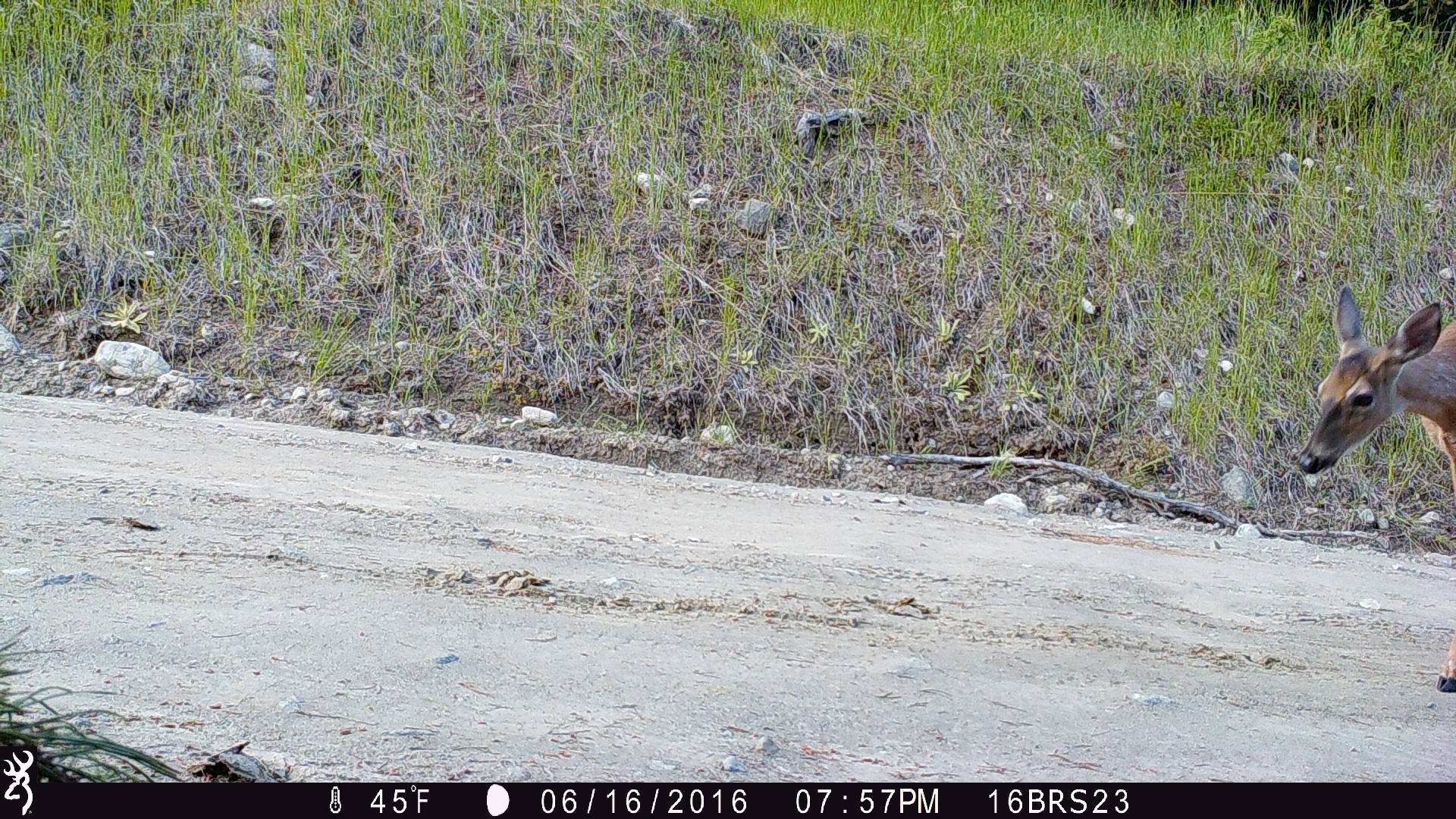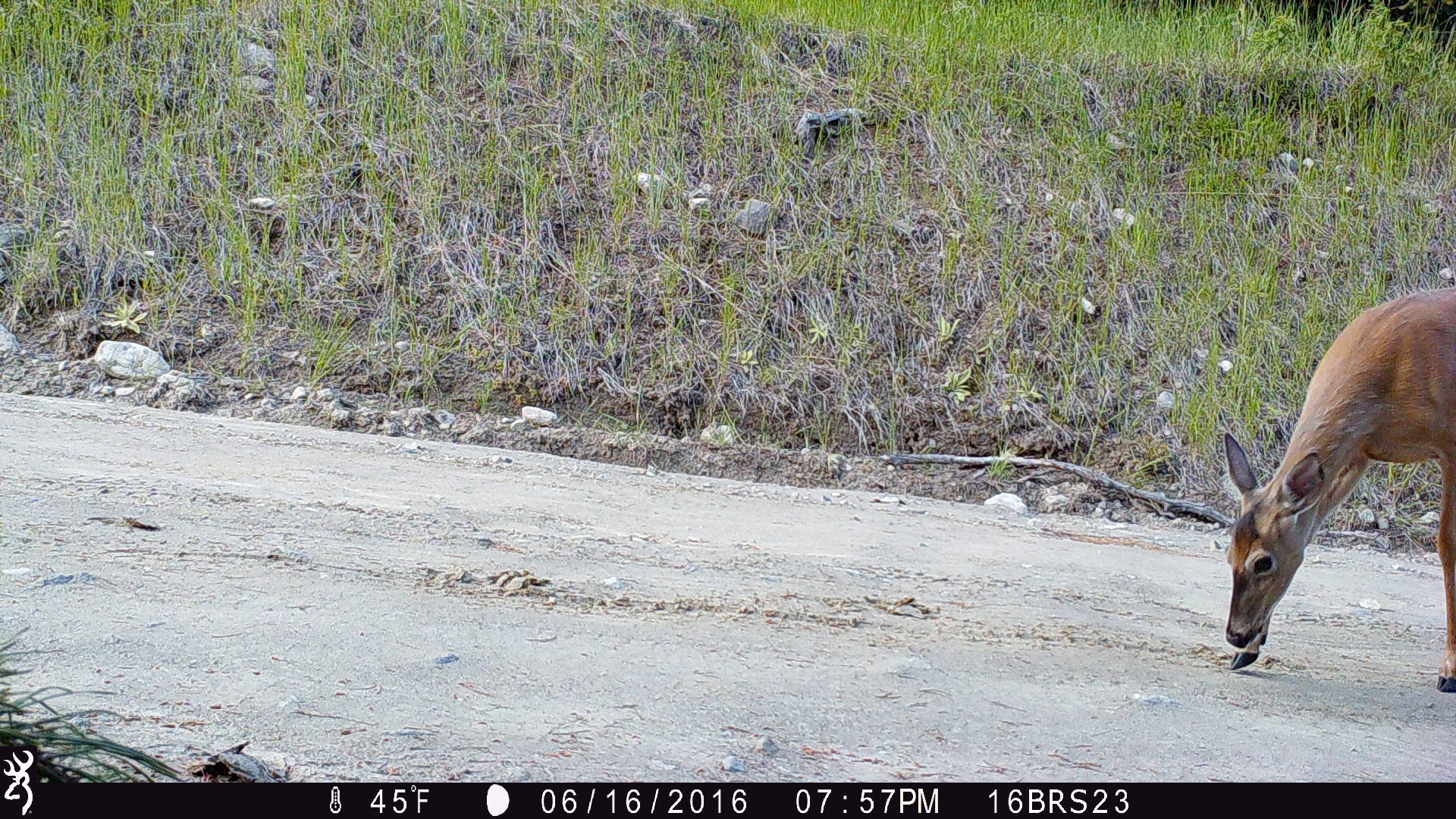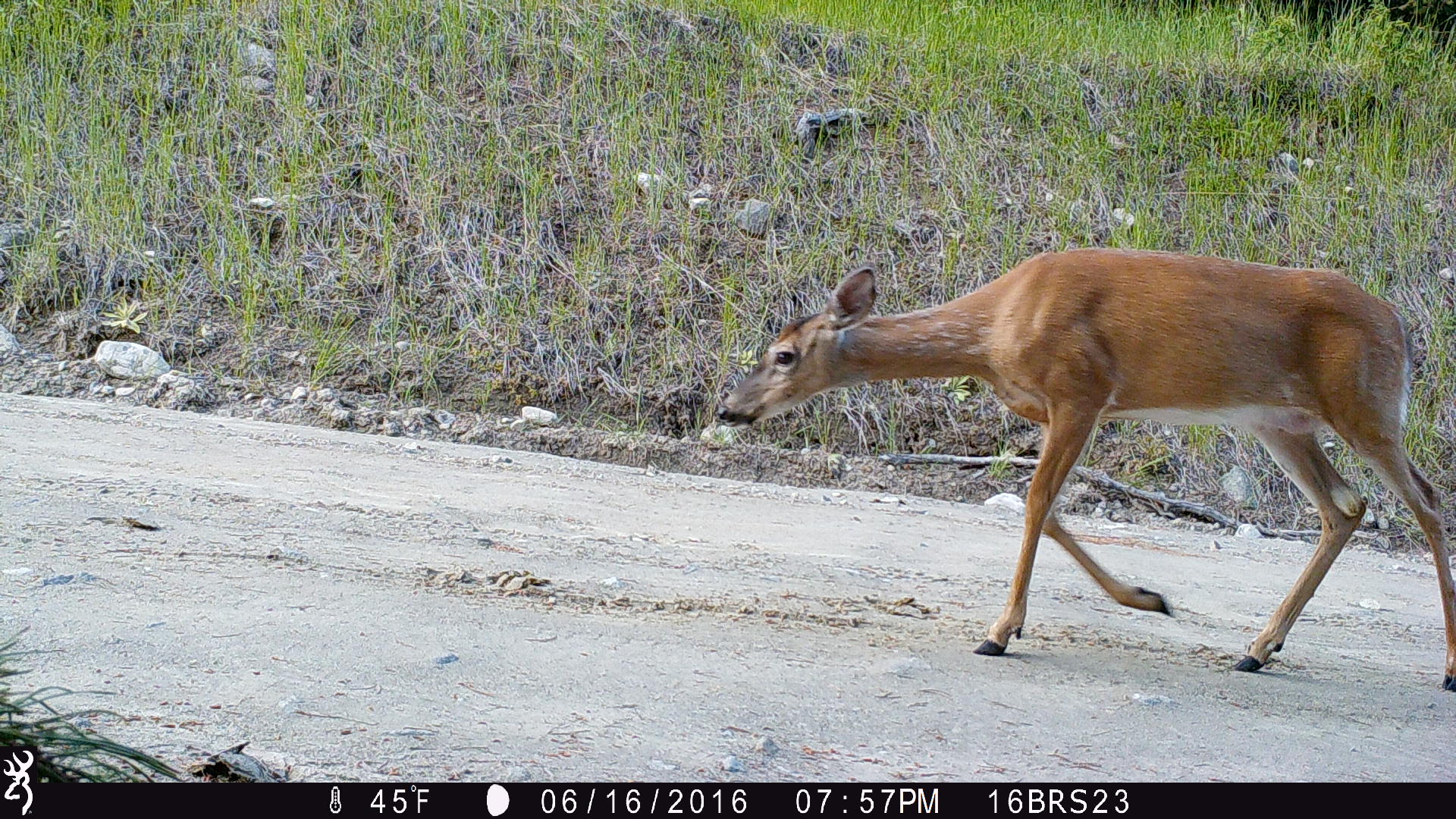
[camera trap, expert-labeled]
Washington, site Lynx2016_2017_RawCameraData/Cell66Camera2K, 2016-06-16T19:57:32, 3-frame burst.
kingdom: Animalia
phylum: Chordata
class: Mammalia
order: Artiodactyla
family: Cervidae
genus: Odocoileus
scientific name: Odocoileus virginianus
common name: white-tailed deer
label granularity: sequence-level